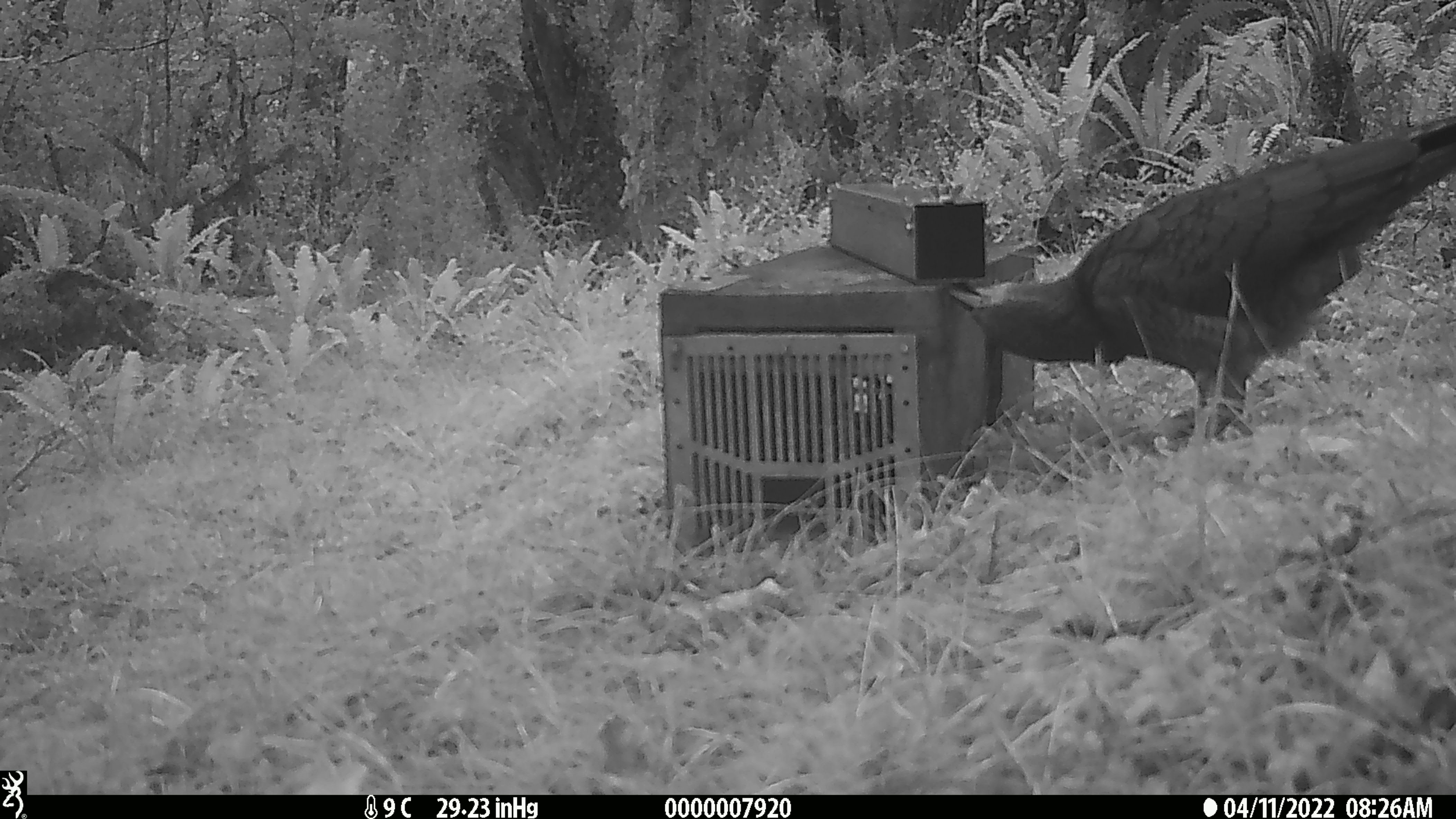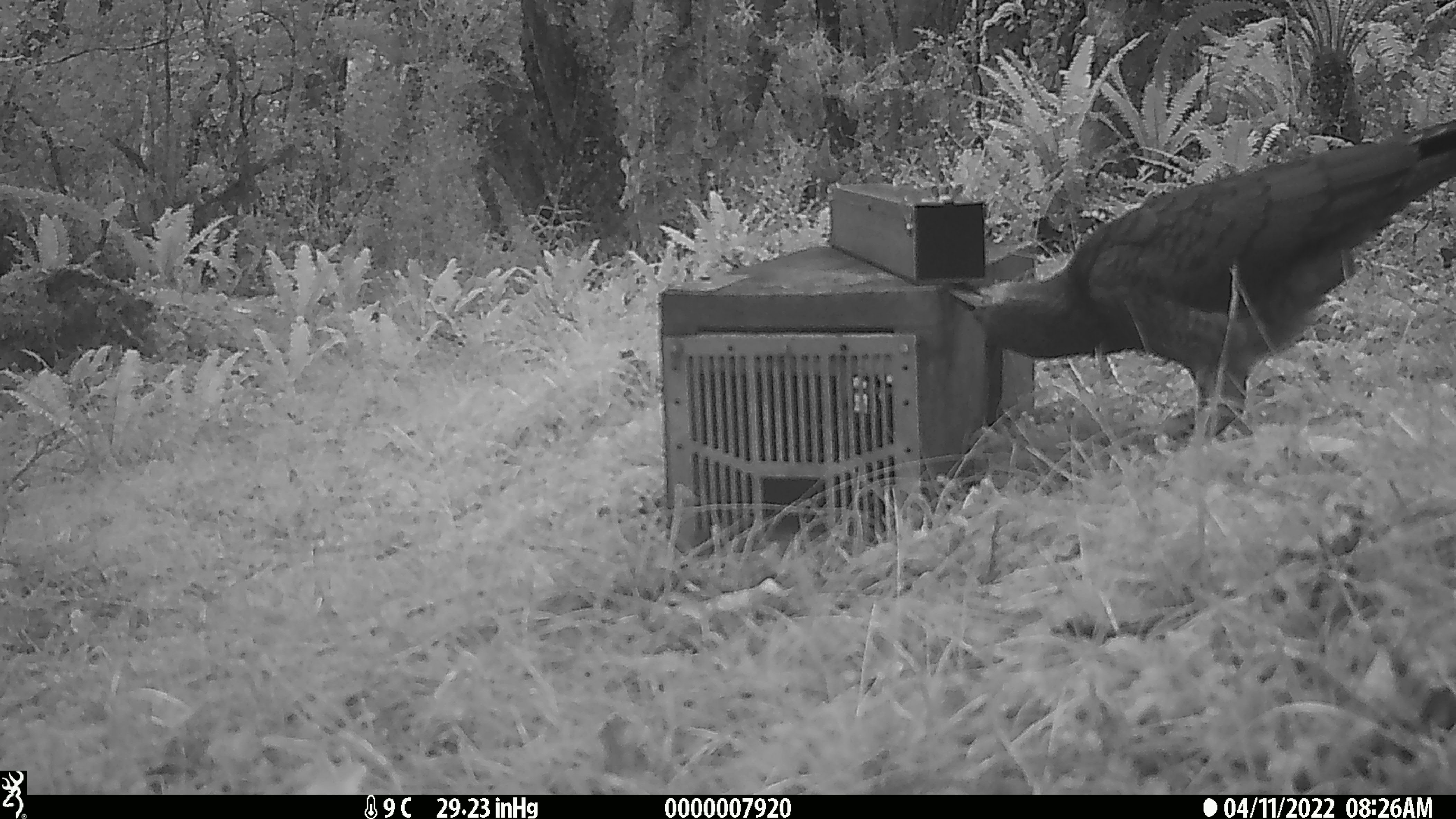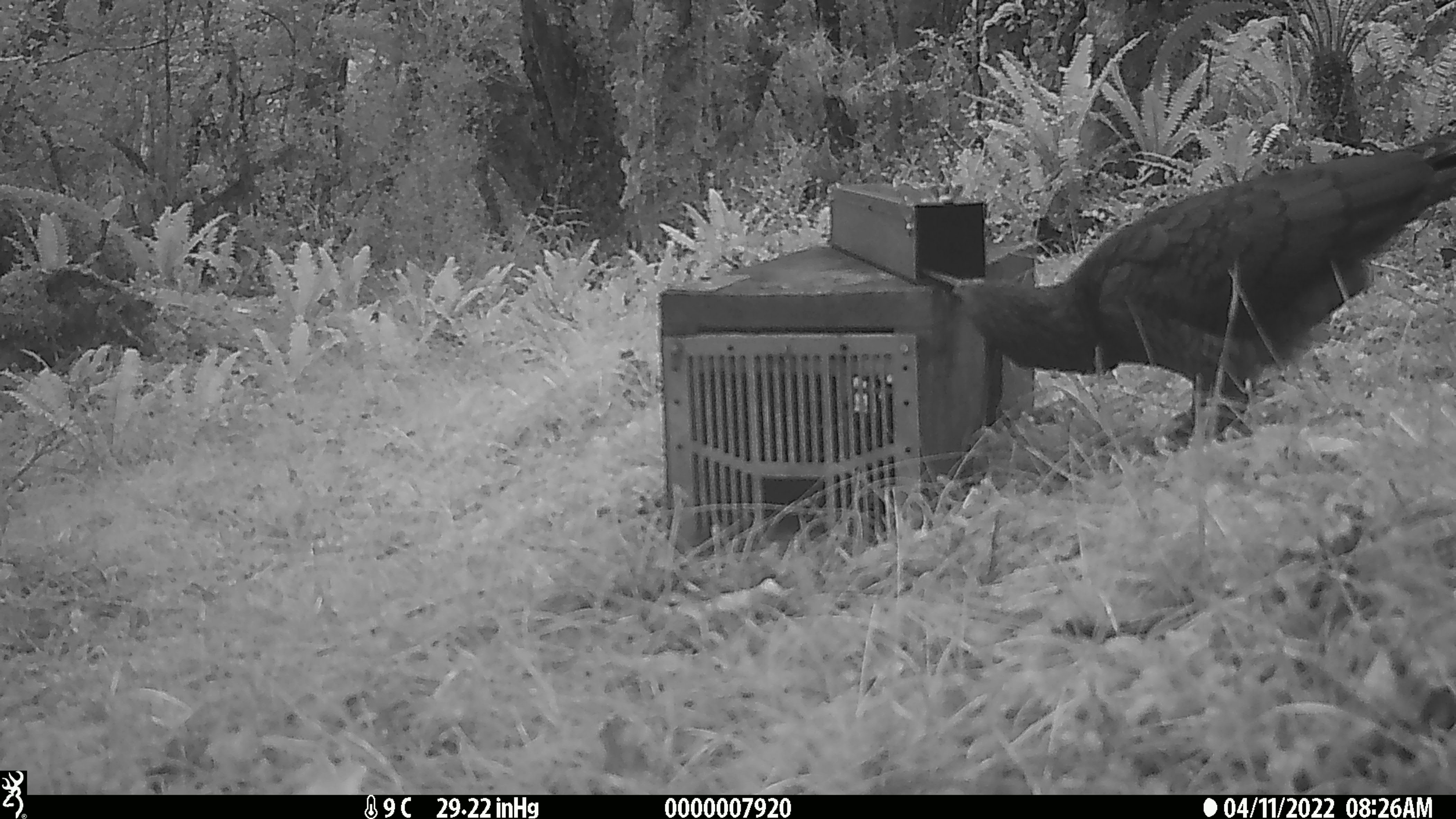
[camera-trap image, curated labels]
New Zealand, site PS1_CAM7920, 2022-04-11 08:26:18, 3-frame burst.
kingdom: Animalia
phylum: Chordata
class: Aves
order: Psittaciformes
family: Strigopidae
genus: Nestor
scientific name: Nestor notabilis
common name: kea